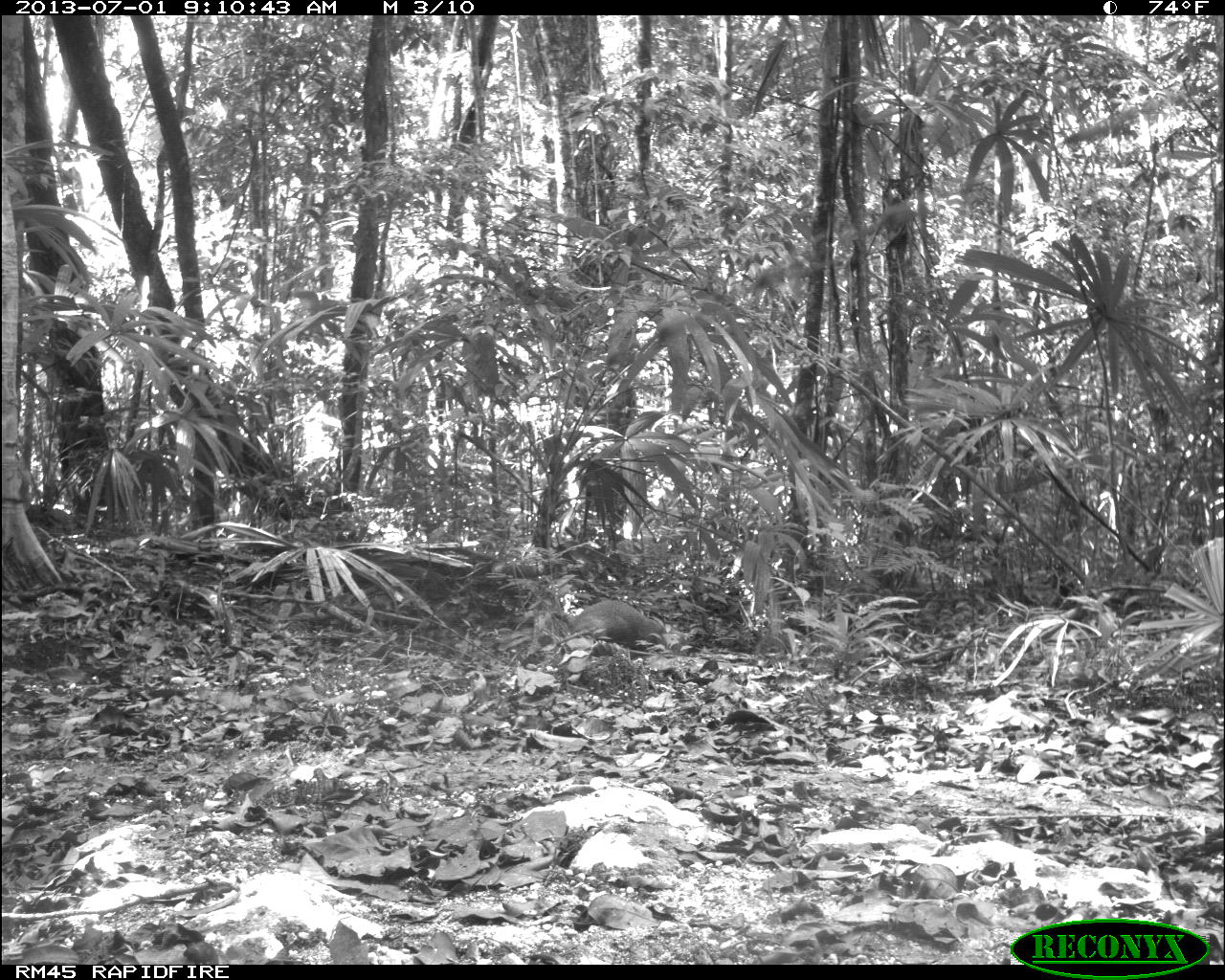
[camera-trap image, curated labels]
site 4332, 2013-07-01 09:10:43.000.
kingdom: Animalia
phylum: Chordata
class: Mammalia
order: Rodentia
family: Dasyproctidae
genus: Dasyprocta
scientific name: Dasyprocta punctata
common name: central american agouti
Dasyprocta punctata (central american agouti), count 1.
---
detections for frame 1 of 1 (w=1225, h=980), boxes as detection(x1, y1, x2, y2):
dasyprocta punctata: detection(553, 599, 668, 643)